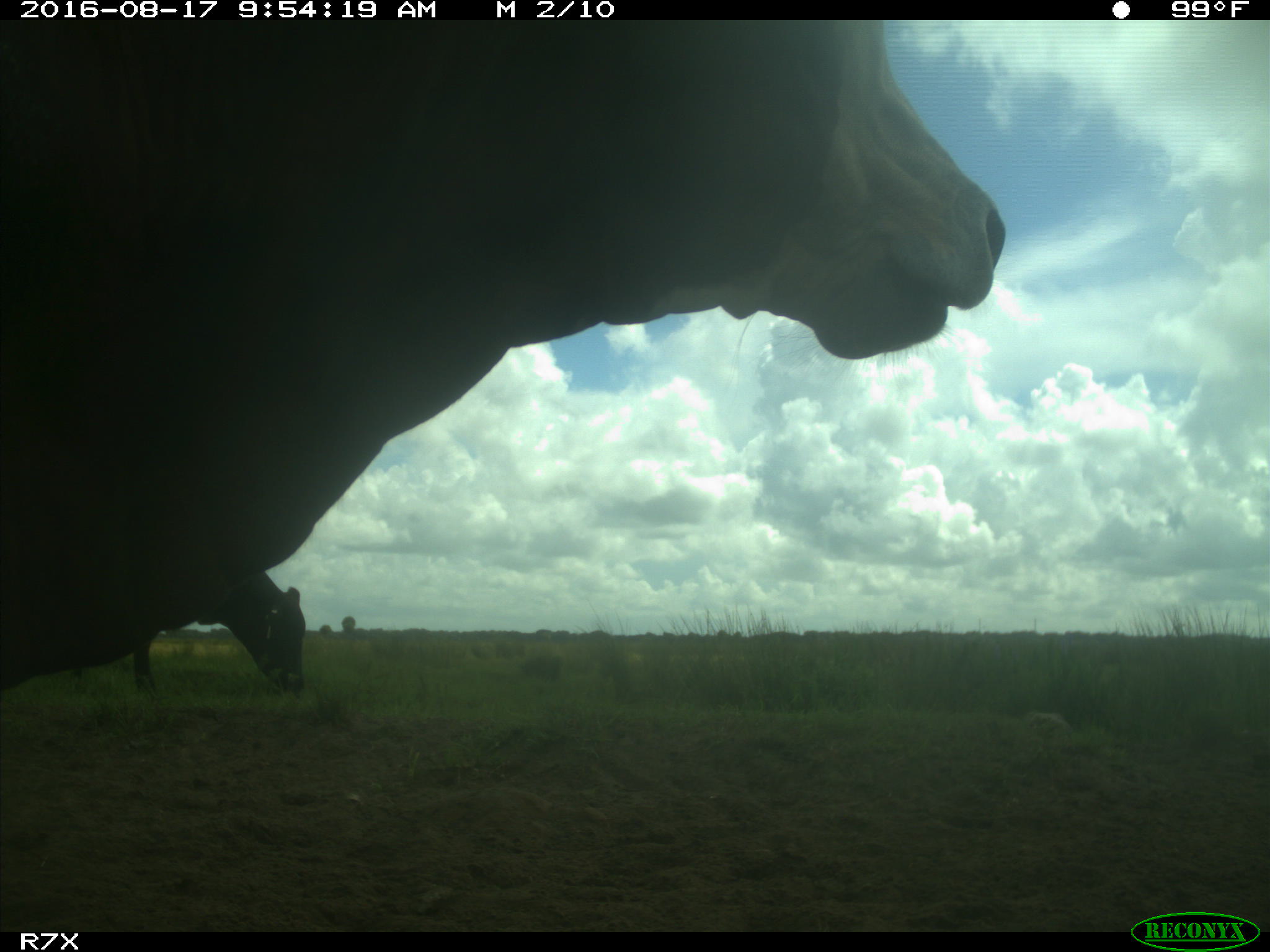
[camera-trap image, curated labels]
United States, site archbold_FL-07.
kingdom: Animalia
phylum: Chordata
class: Mammalia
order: Artiodactyla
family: Bovidae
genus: Bos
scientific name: Bos taurus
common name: domestic cow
Bos taurus (domestic cow).